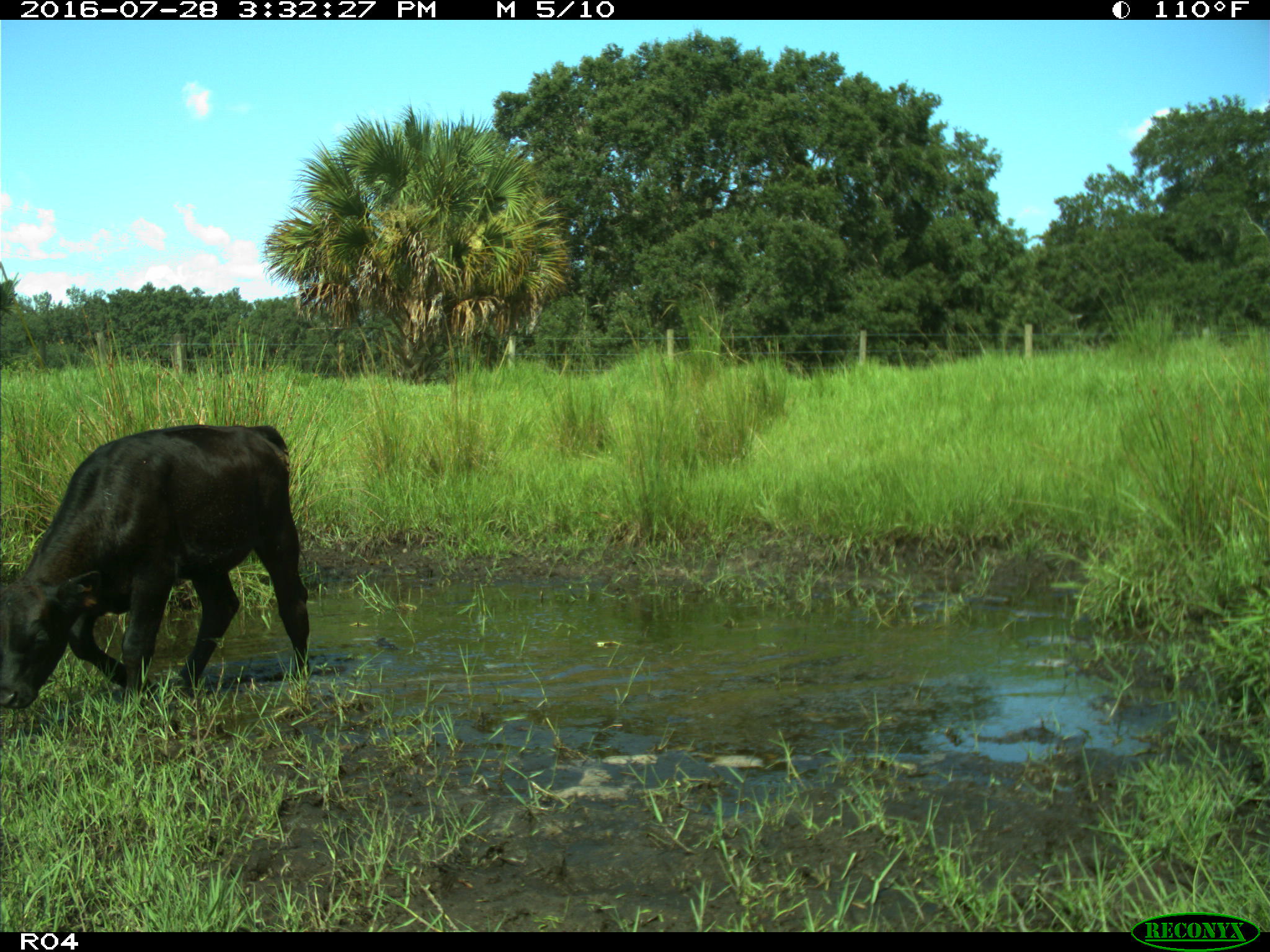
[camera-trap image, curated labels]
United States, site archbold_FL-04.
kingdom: Animalia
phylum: Chordata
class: Mammalia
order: Artiodactyla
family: Bovidae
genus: Bos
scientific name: Bos taurus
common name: domestic cow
Bos taurus (domestic cow).